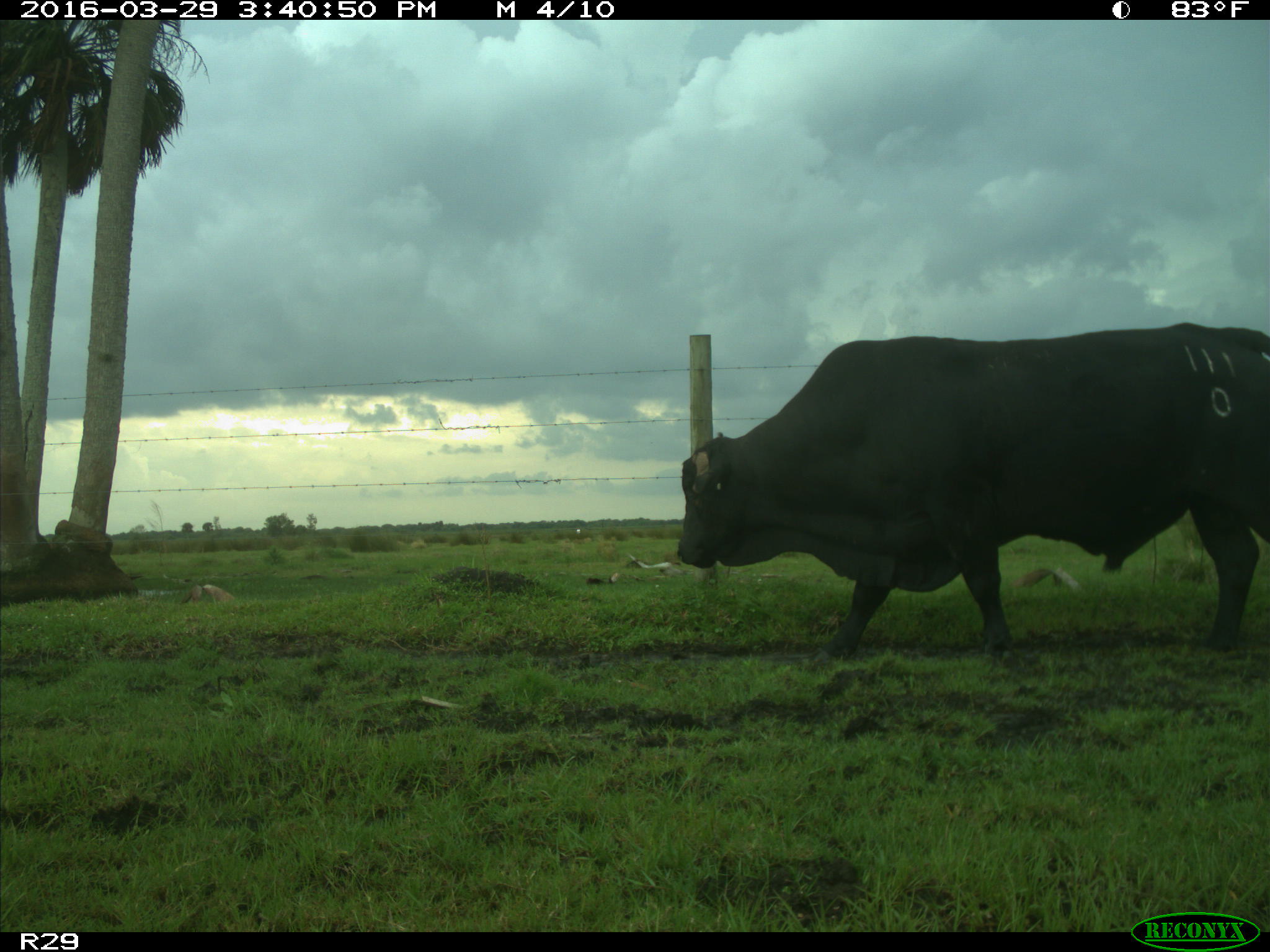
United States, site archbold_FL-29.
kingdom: Animalia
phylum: Chordata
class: Mammalia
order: Artiodactyla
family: Bovidae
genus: Bos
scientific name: Bos taurus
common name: domestic cow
Bos taurus (domestic cow).